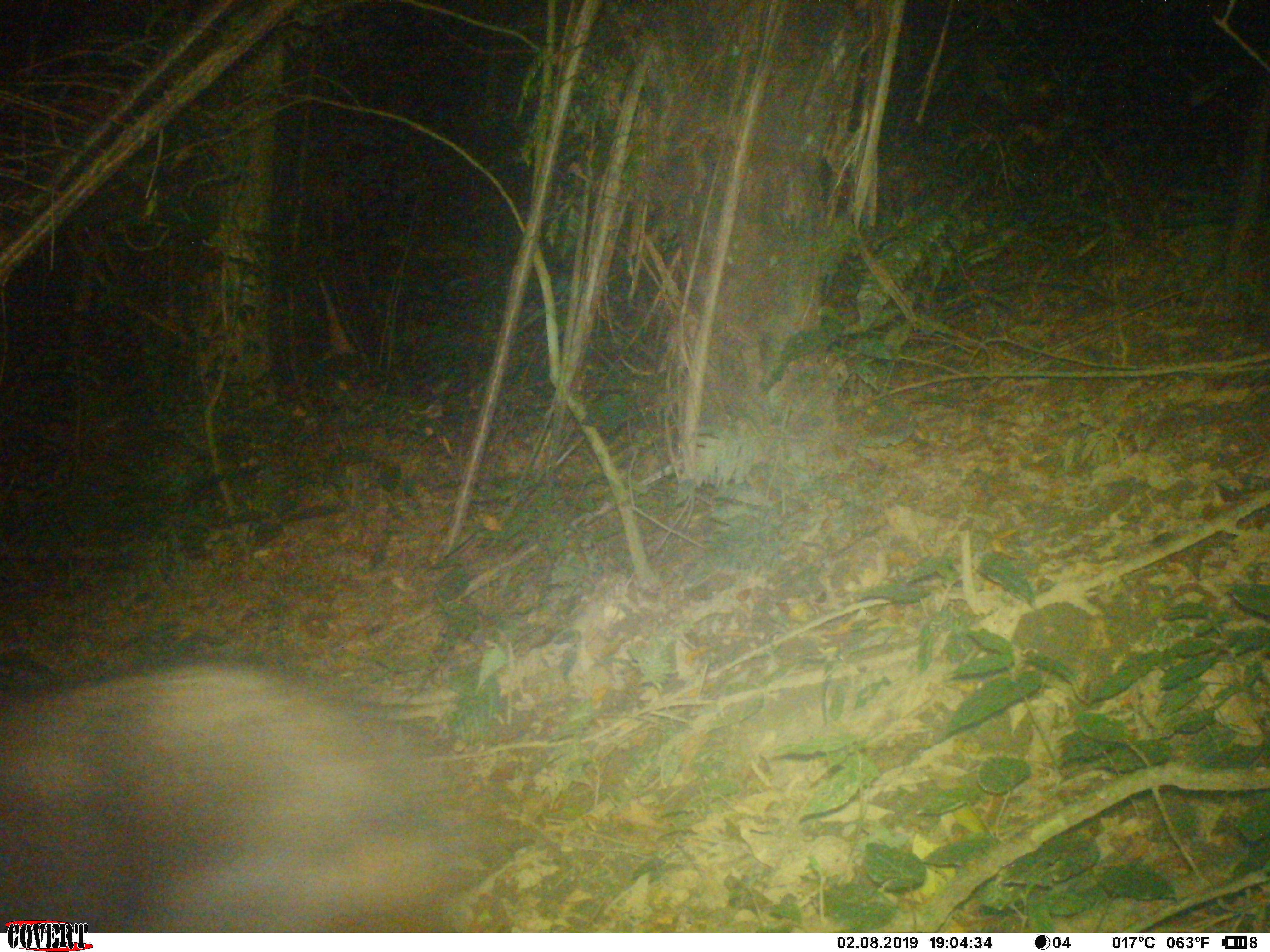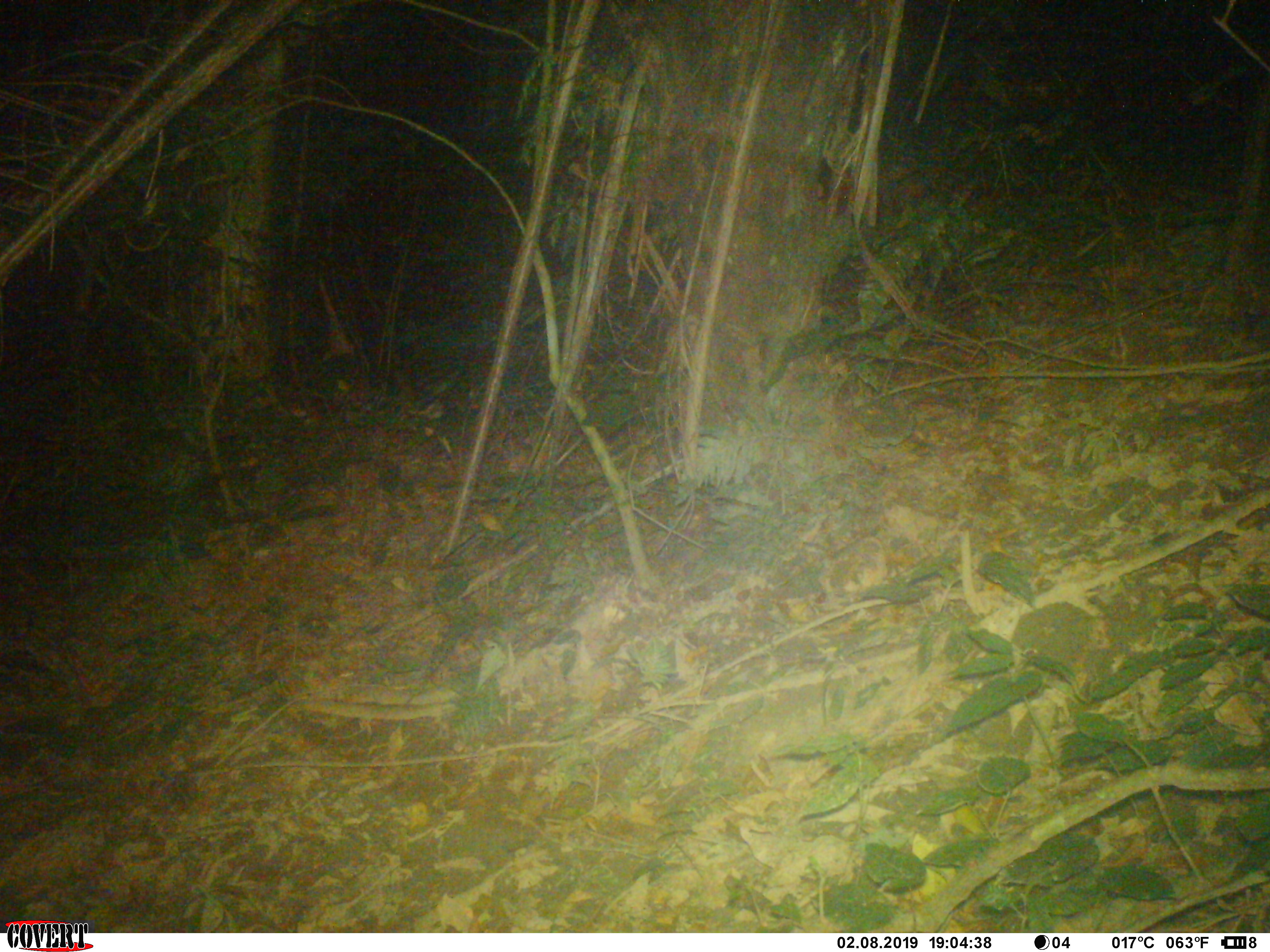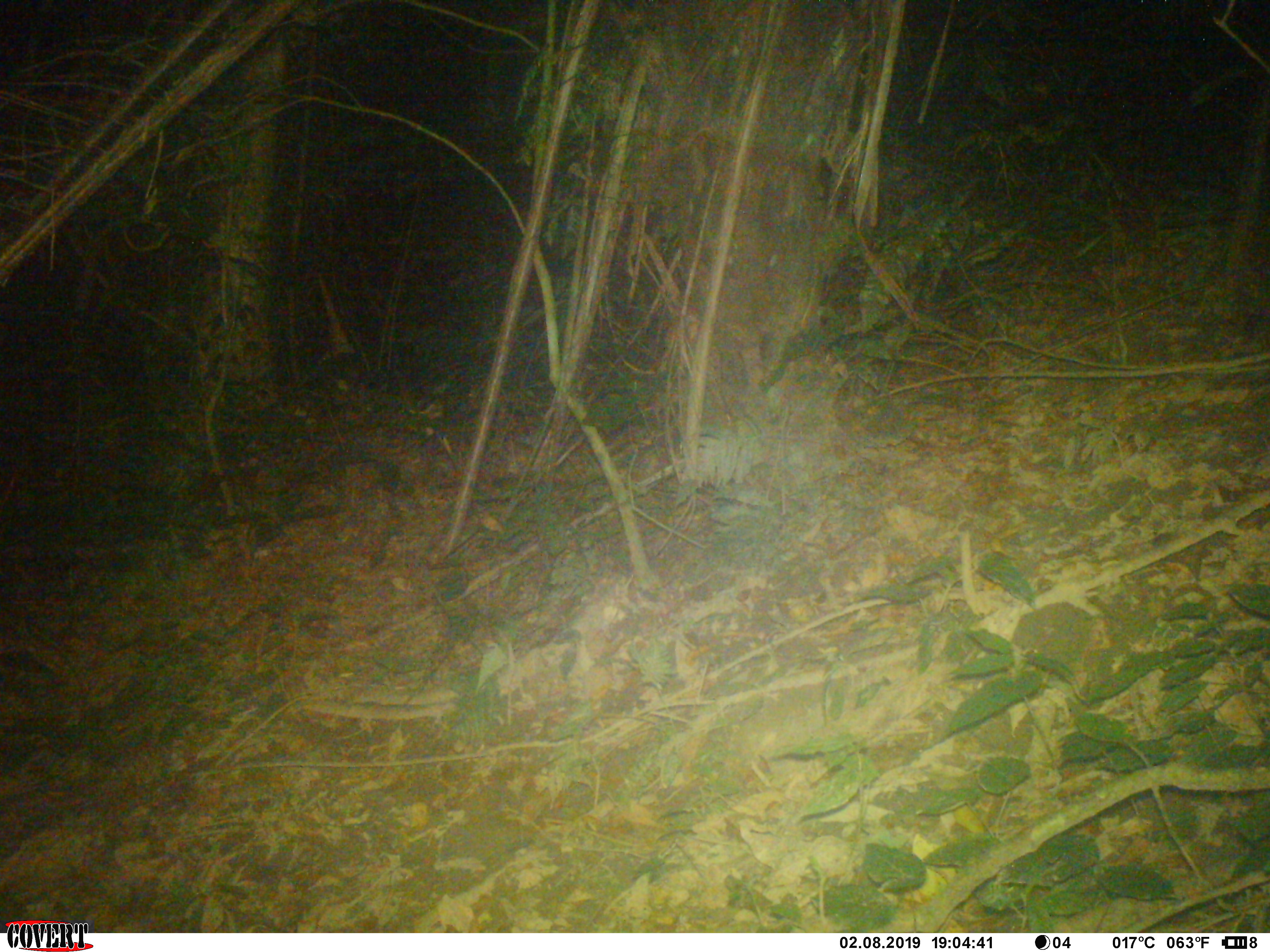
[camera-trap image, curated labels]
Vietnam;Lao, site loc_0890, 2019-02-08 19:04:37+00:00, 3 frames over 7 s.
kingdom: Animalia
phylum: Chordata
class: Mammalia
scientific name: Mammalia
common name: mammal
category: unidentified mammal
Unidentified mammal (mammal) (Mammalia). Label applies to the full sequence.